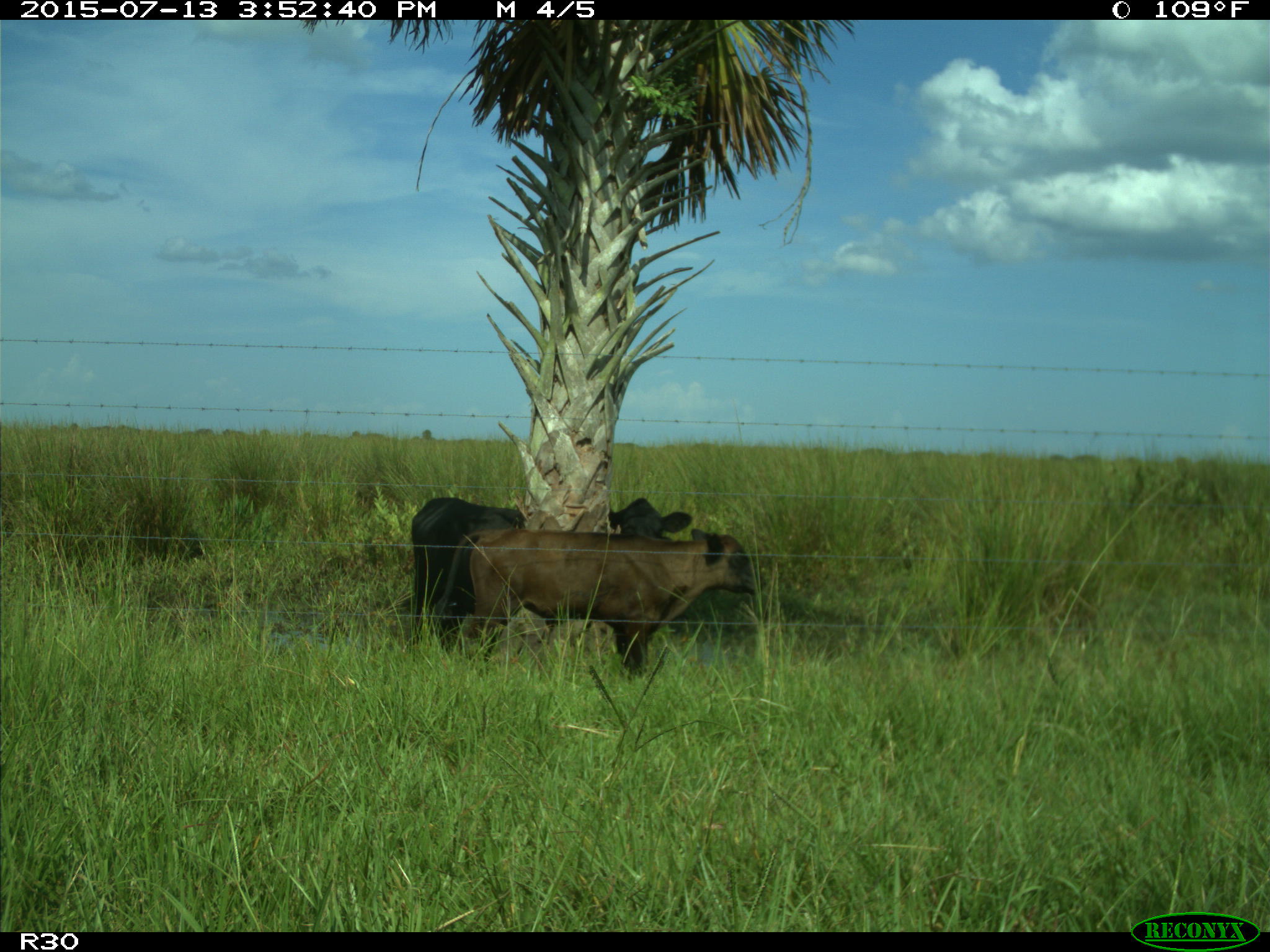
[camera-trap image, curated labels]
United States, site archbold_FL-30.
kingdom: Animalia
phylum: Chordata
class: Mammalia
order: Artiodactyla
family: Bovidae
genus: Bos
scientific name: Bos taurus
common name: domestic cow